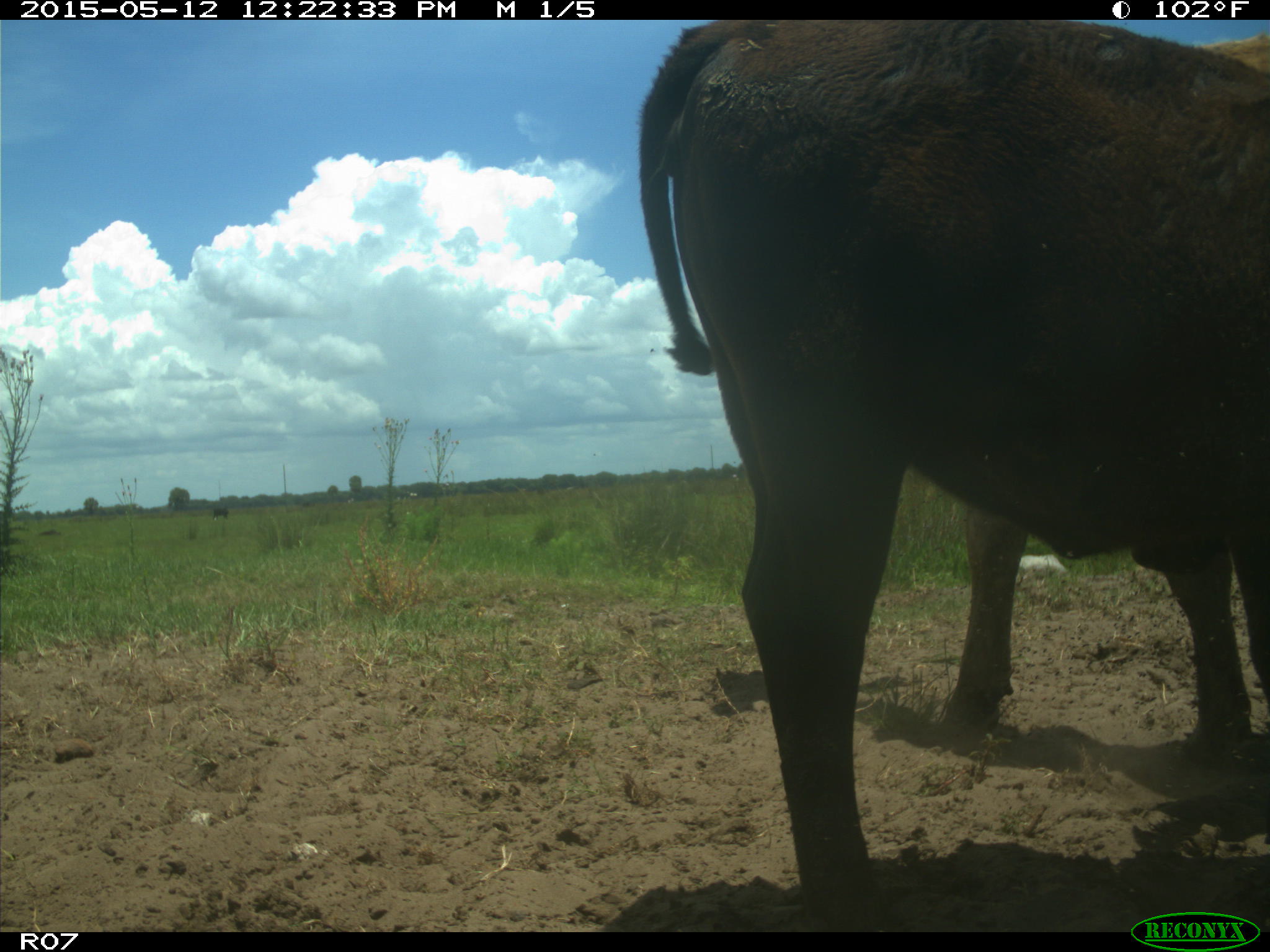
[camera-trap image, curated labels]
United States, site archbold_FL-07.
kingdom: Animalia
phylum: Chordata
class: Mammalia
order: Artiodactyla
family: Bovidae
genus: Bos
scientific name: Bos taurus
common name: domestic cow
Bos taurus (domestic cow).